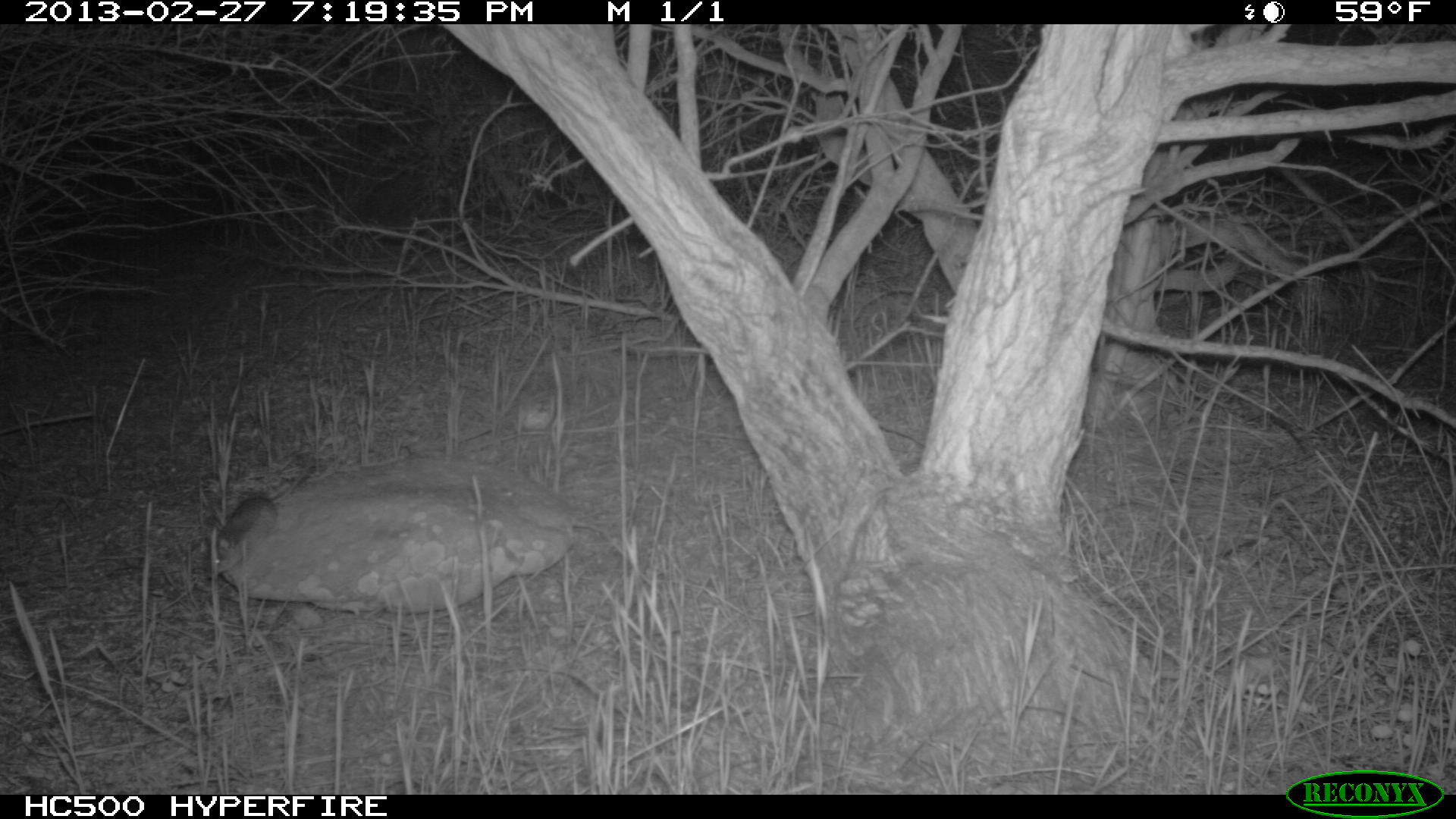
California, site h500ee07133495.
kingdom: Animalia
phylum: Chordata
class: Mammalia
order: Rodentia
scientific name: Rodentia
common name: rodent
Rodent (Rodentia).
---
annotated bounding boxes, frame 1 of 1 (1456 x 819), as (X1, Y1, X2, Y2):
rodent: (205, 453, 312, 579)